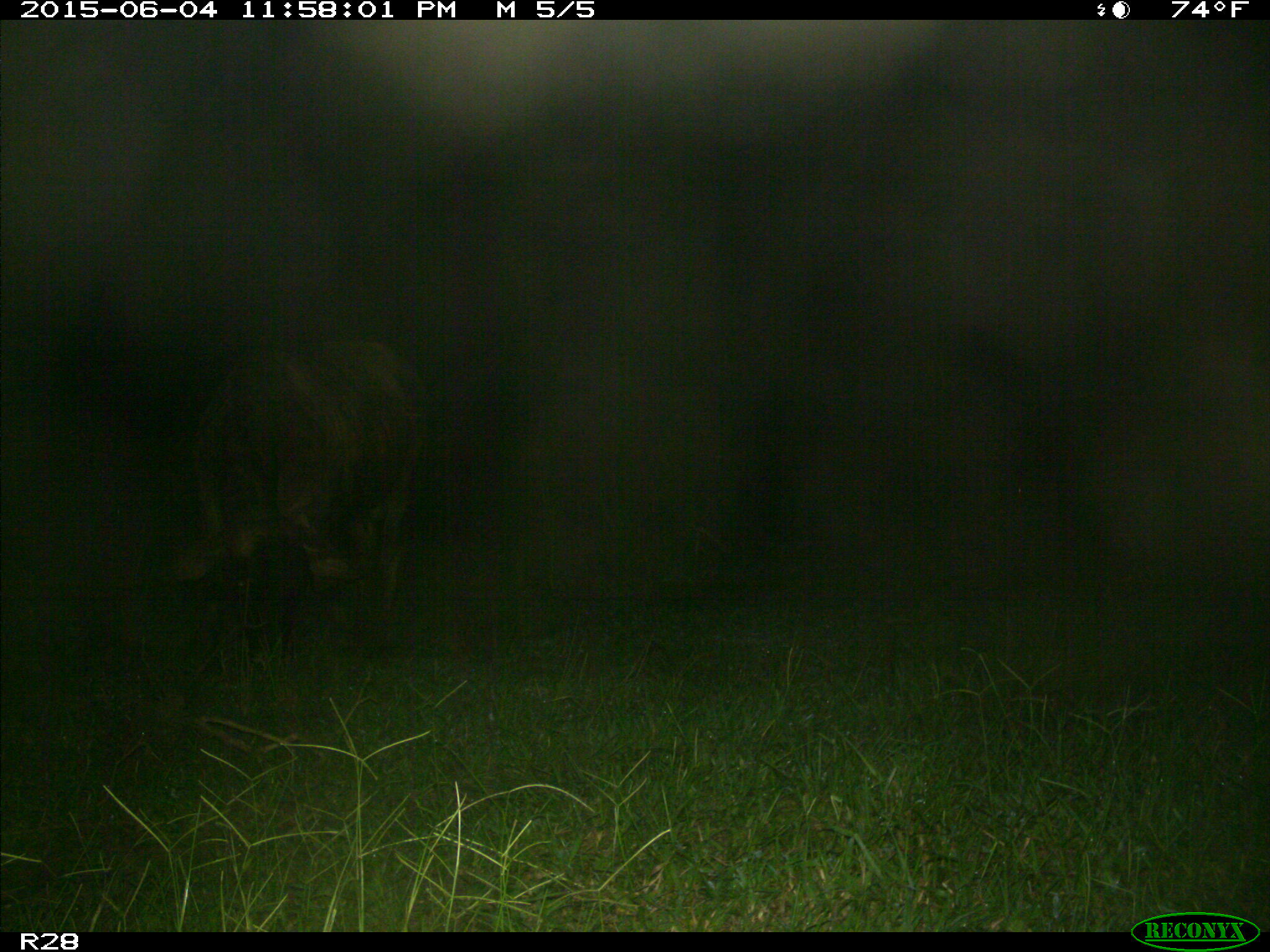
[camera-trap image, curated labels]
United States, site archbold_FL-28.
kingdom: Animalia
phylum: Chordata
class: Mammalia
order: Artiodactyla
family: Bovidae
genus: Bos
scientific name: Bos taurus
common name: domestic cow